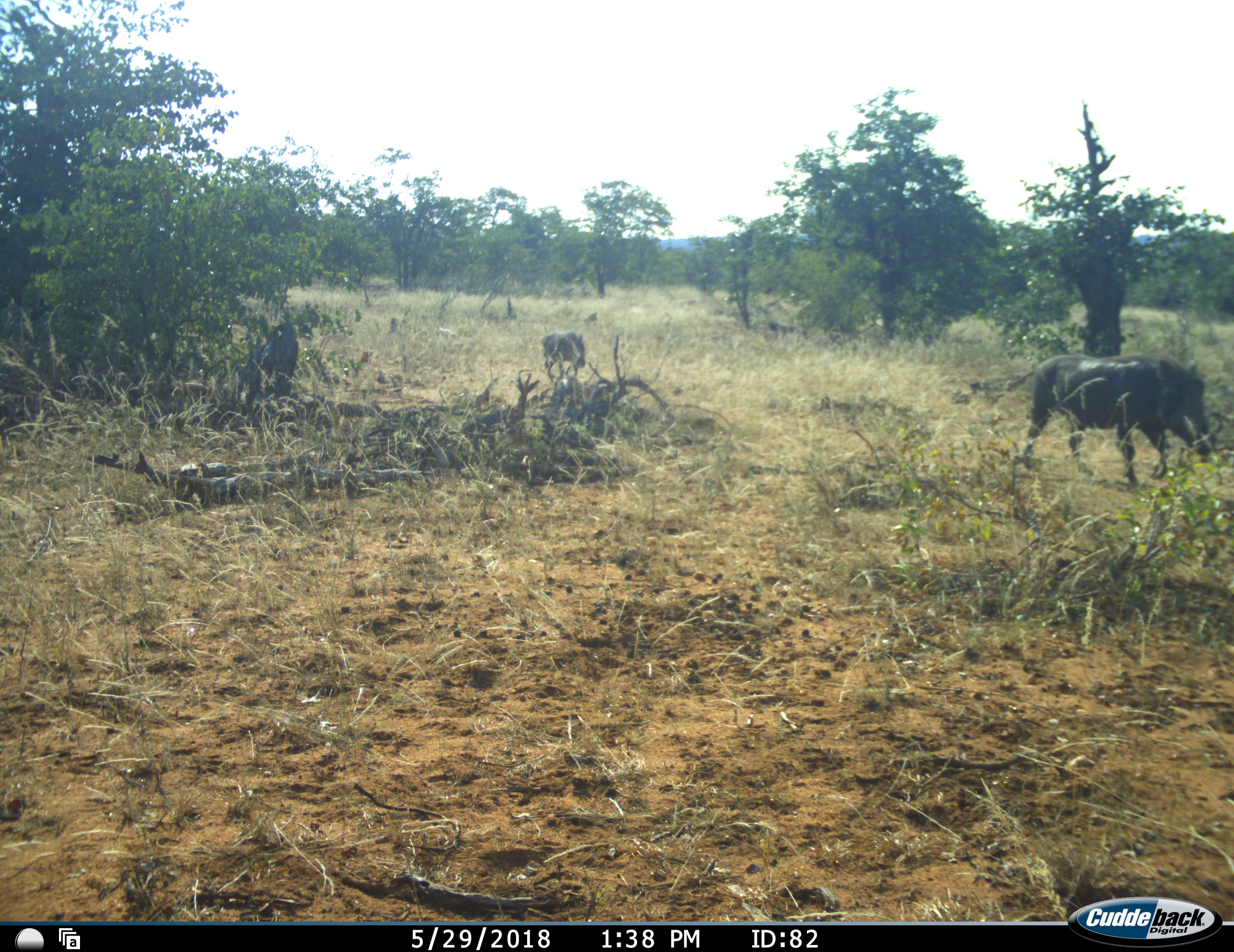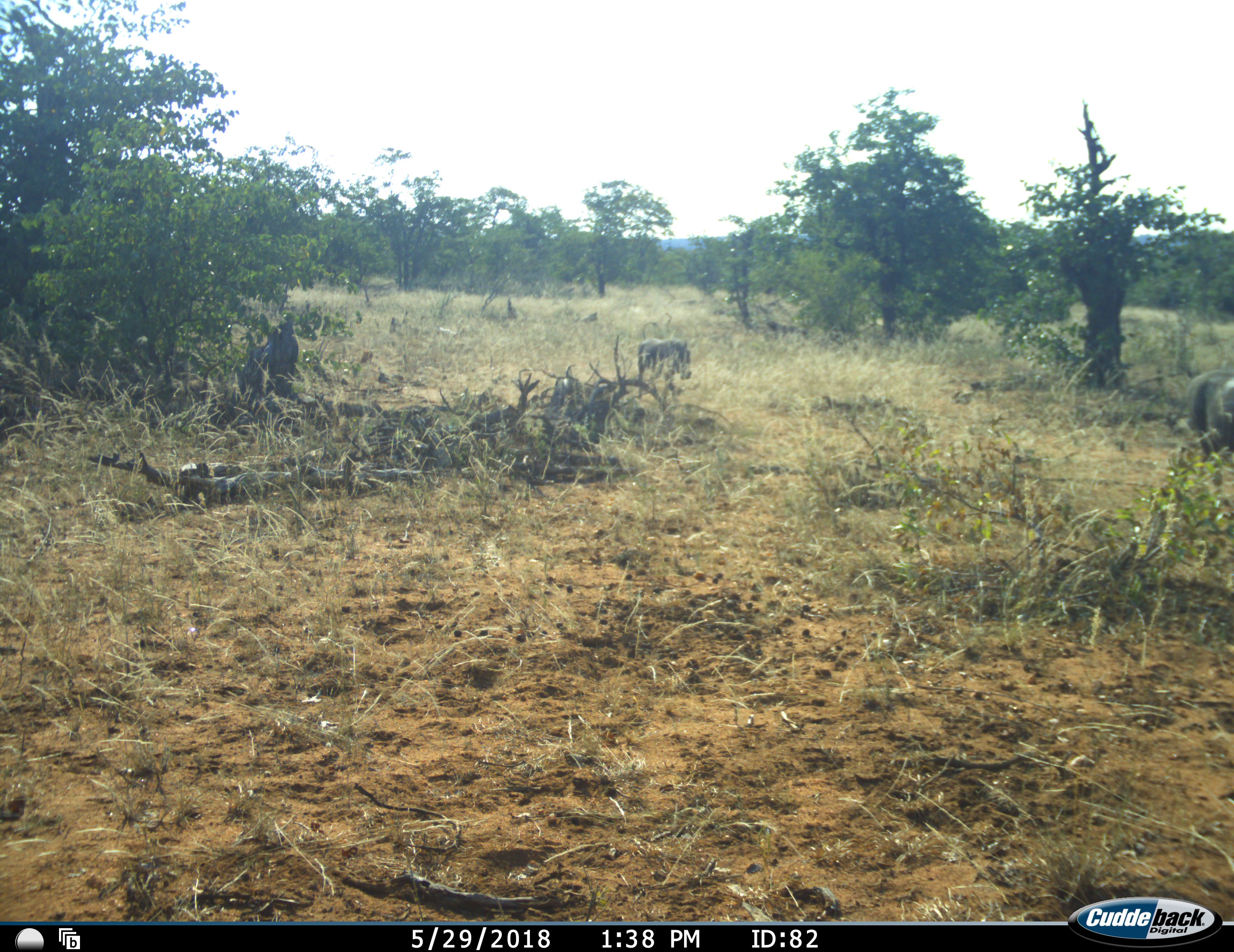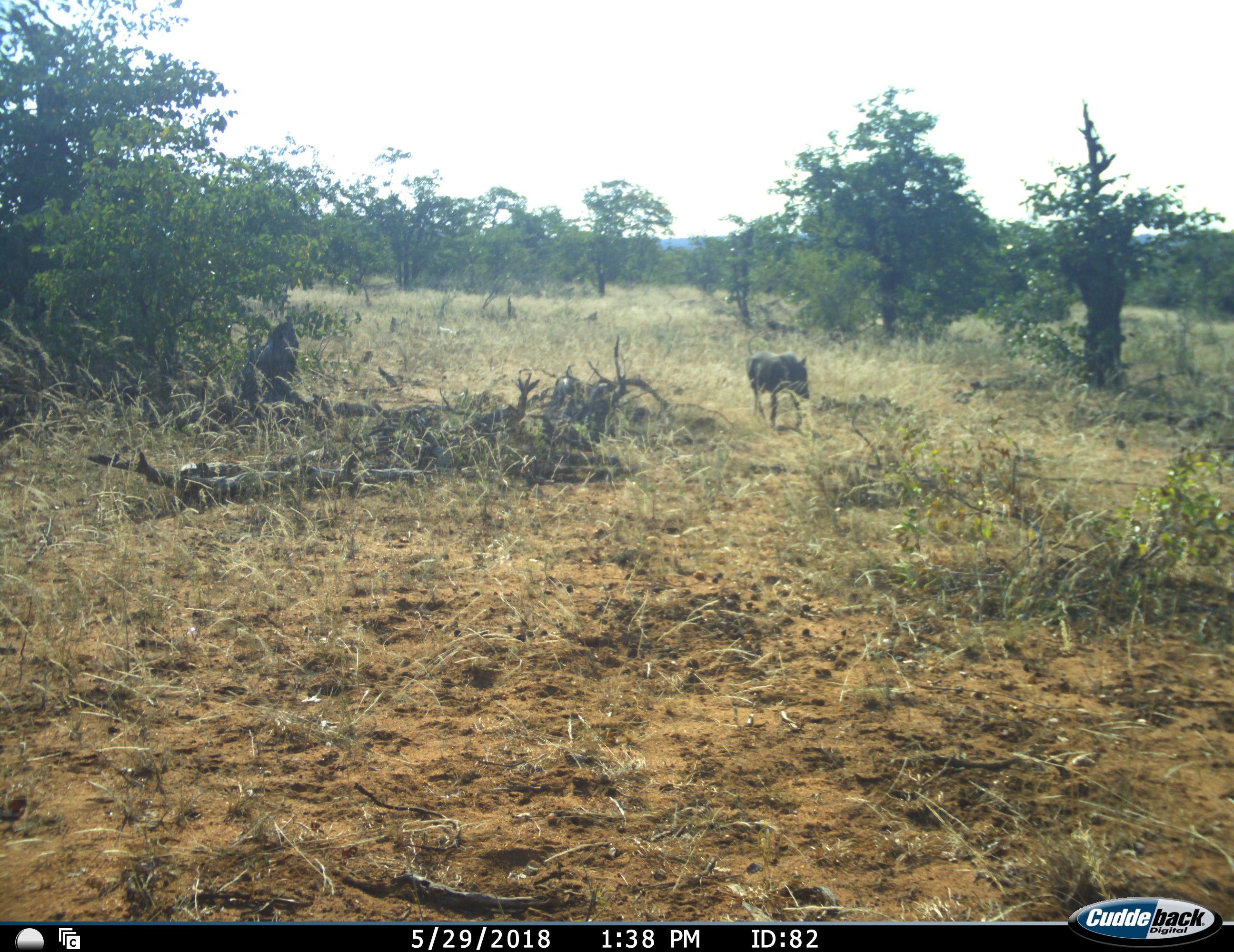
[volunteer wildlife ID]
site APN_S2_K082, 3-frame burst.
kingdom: Animalia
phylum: Chordata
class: Mammalia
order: Artiodactyla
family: Suidae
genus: Phacochoerus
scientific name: Phacochoerus africanus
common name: warthog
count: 2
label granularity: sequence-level